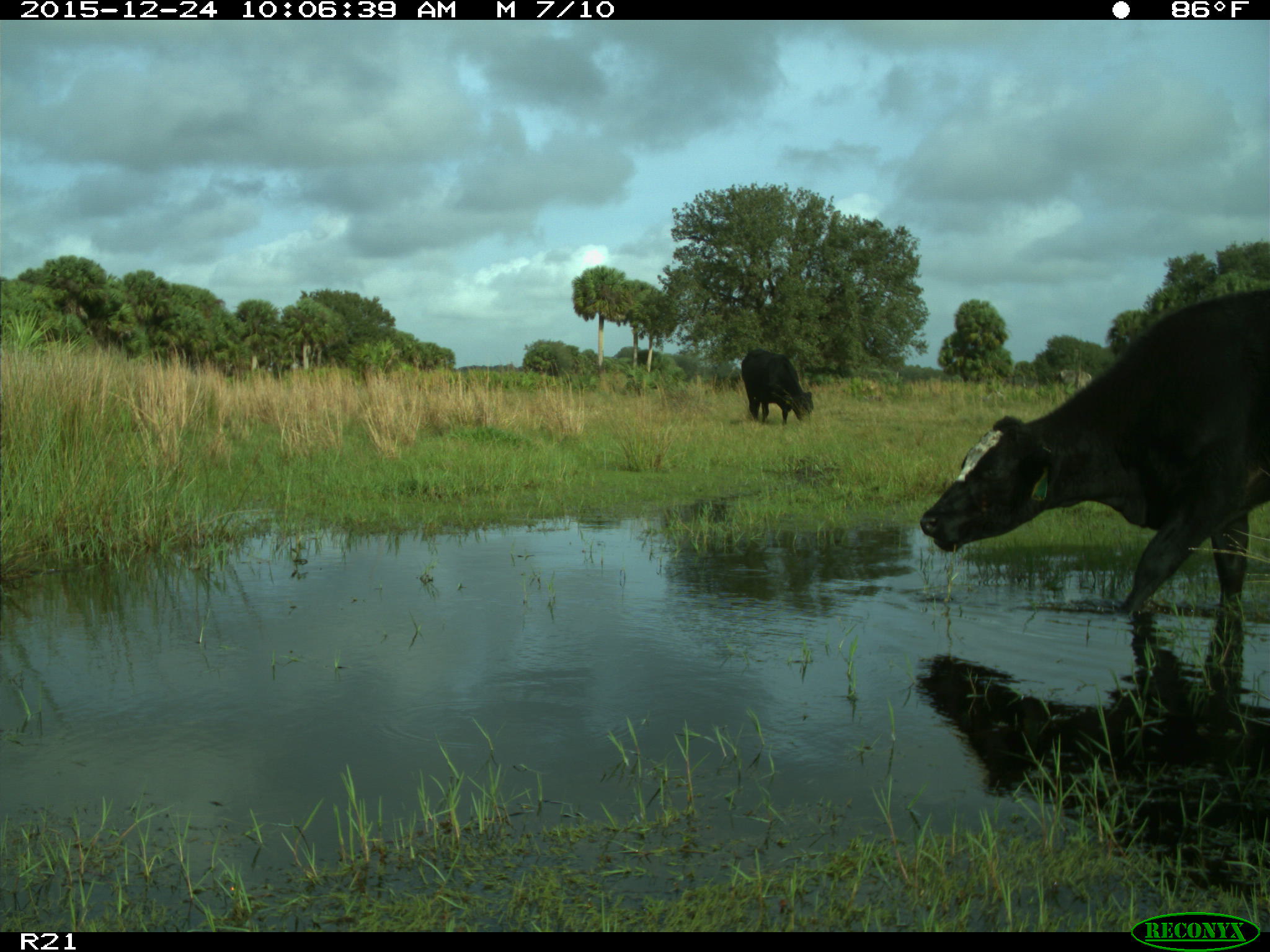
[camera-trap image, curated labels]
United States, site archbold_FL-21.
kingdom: Animalia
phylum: Chordata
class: Mammalia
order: Artiodactyla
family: Bovidae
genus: Bos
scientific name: Bos taurus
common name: domestic cow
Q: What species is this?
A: Bos taurus (domestic cow).